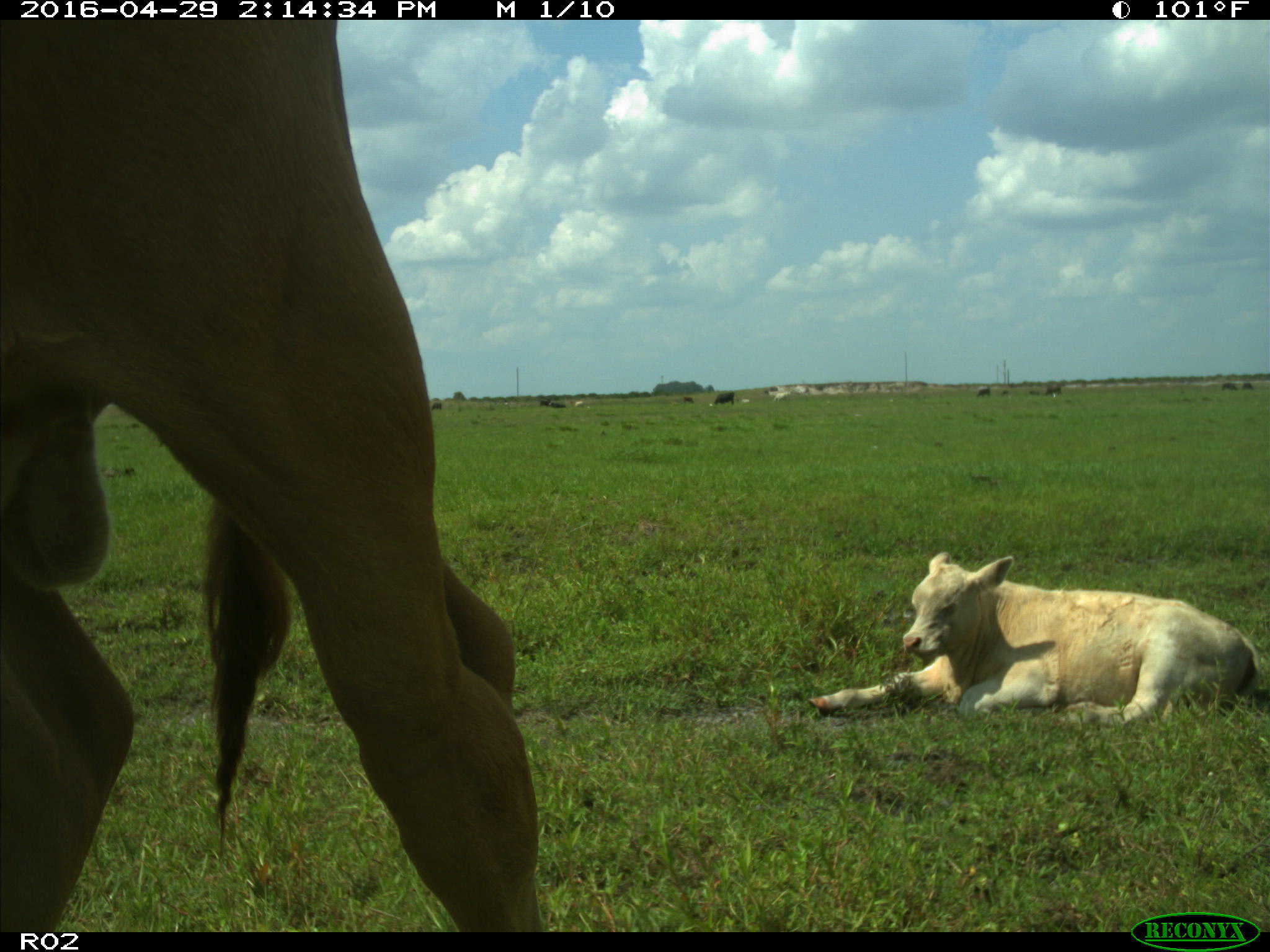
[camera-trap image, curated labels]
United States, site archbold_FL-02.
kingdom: Animalia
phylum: Chordata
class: Mammalia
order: Artiodactyla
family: Bovidae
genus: Bos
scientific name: Bos taurus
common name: domestic cow